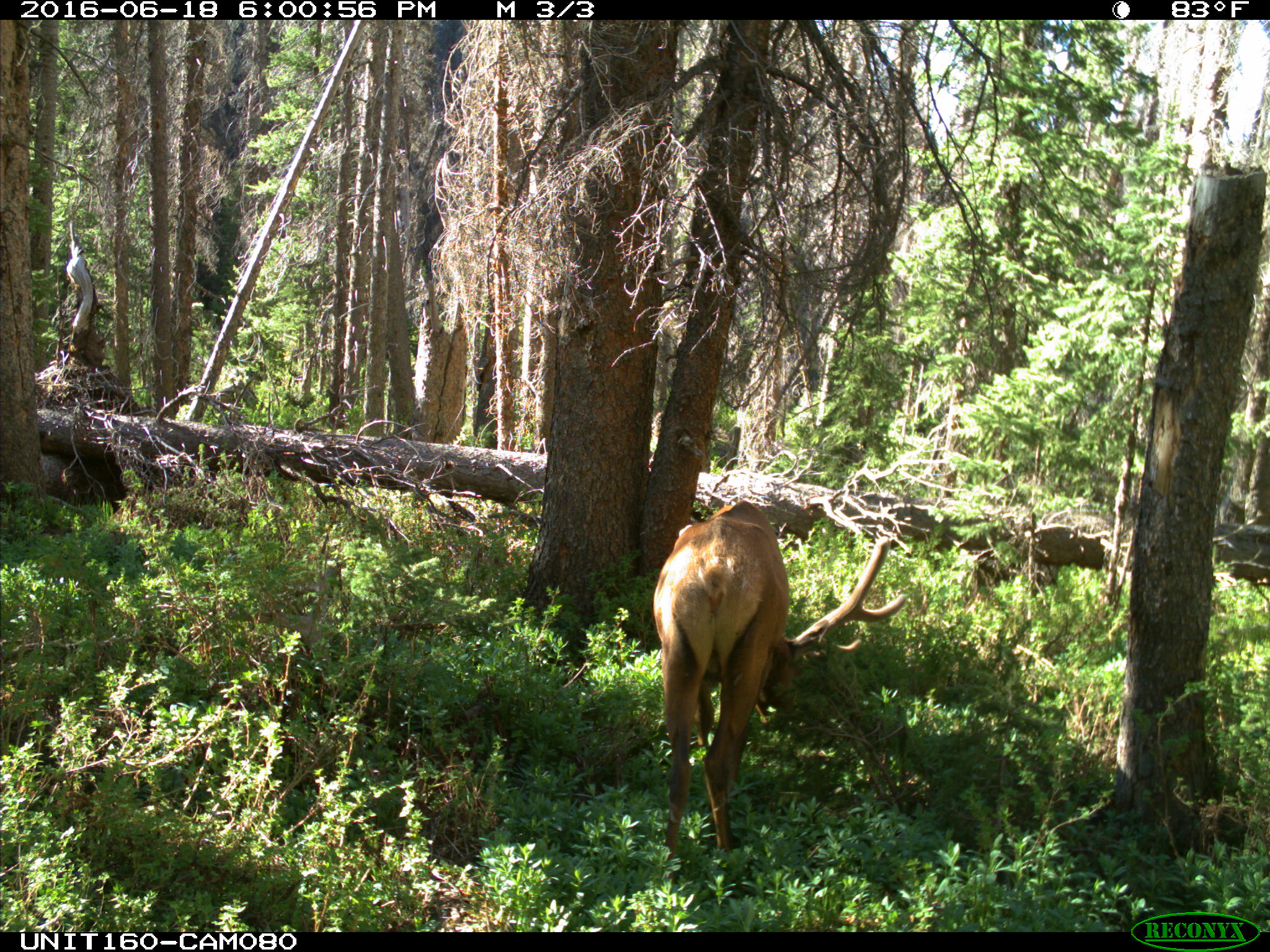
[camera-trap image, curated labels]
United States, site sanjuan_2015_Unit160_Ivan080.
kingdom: Animalia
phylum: Chordata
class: Mammalia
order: Artiodactyla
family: Cervidae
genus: Cervus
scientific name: Cervus elaphus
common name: red deer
Cervus elaphus (red deer).